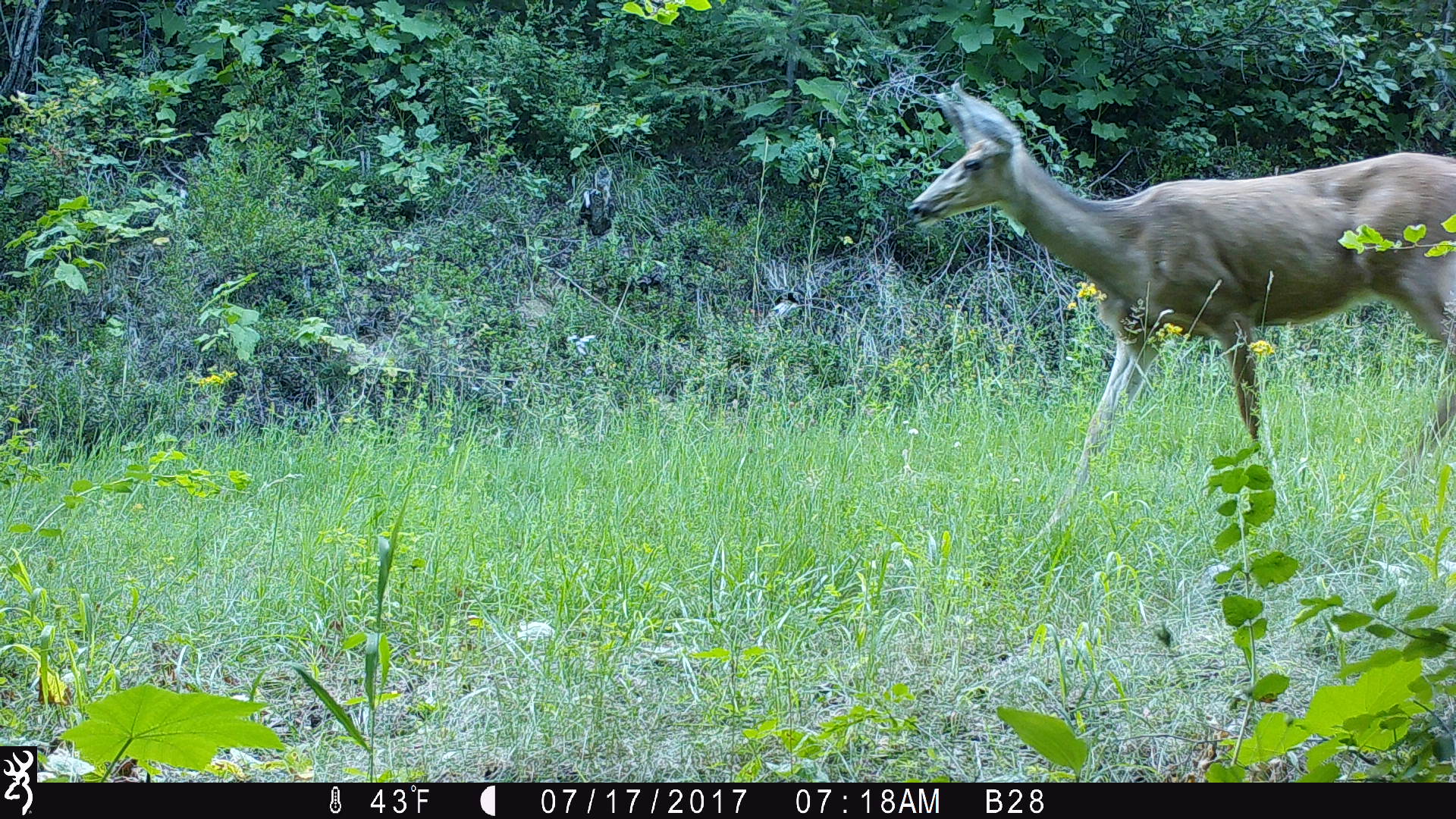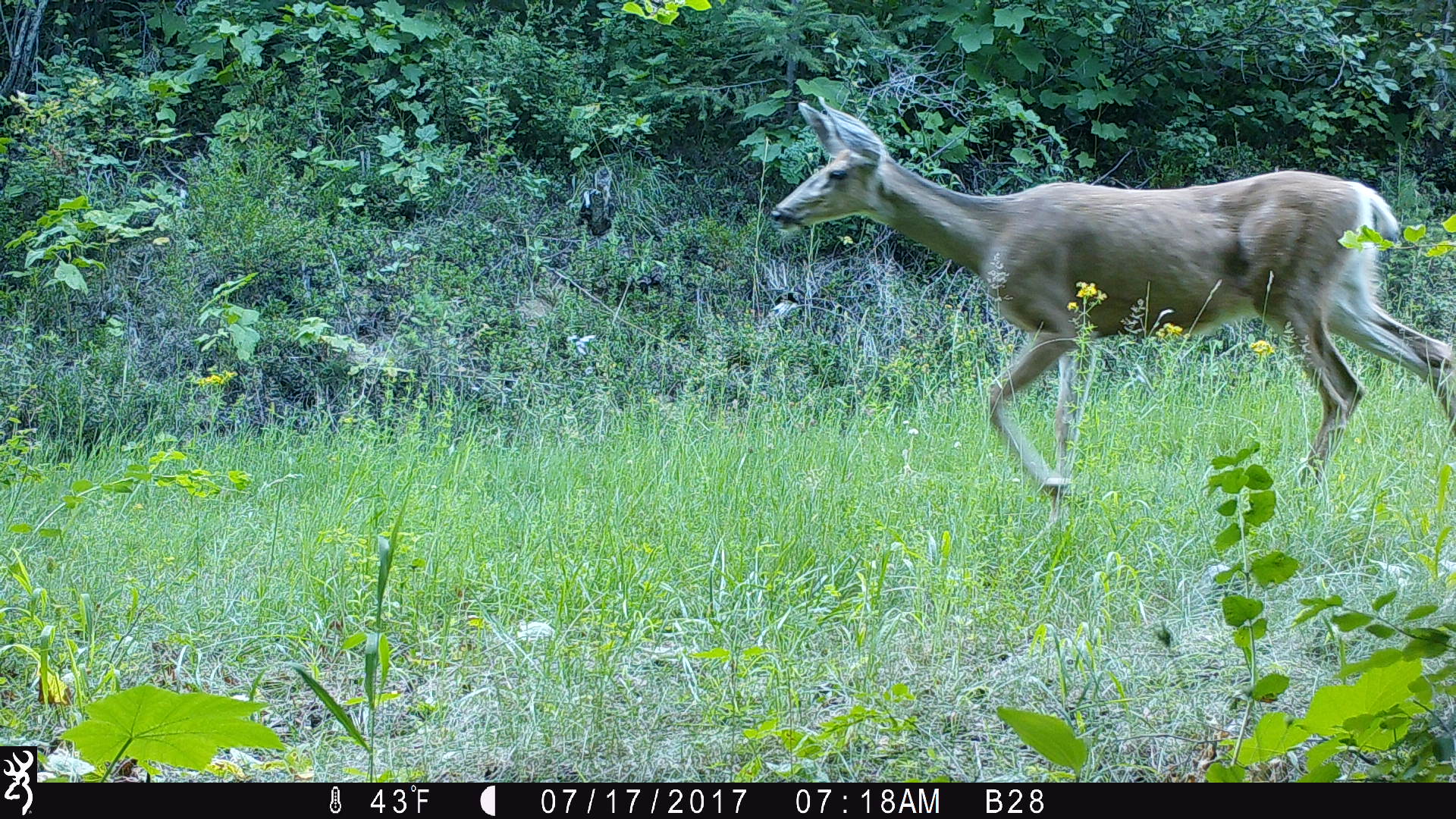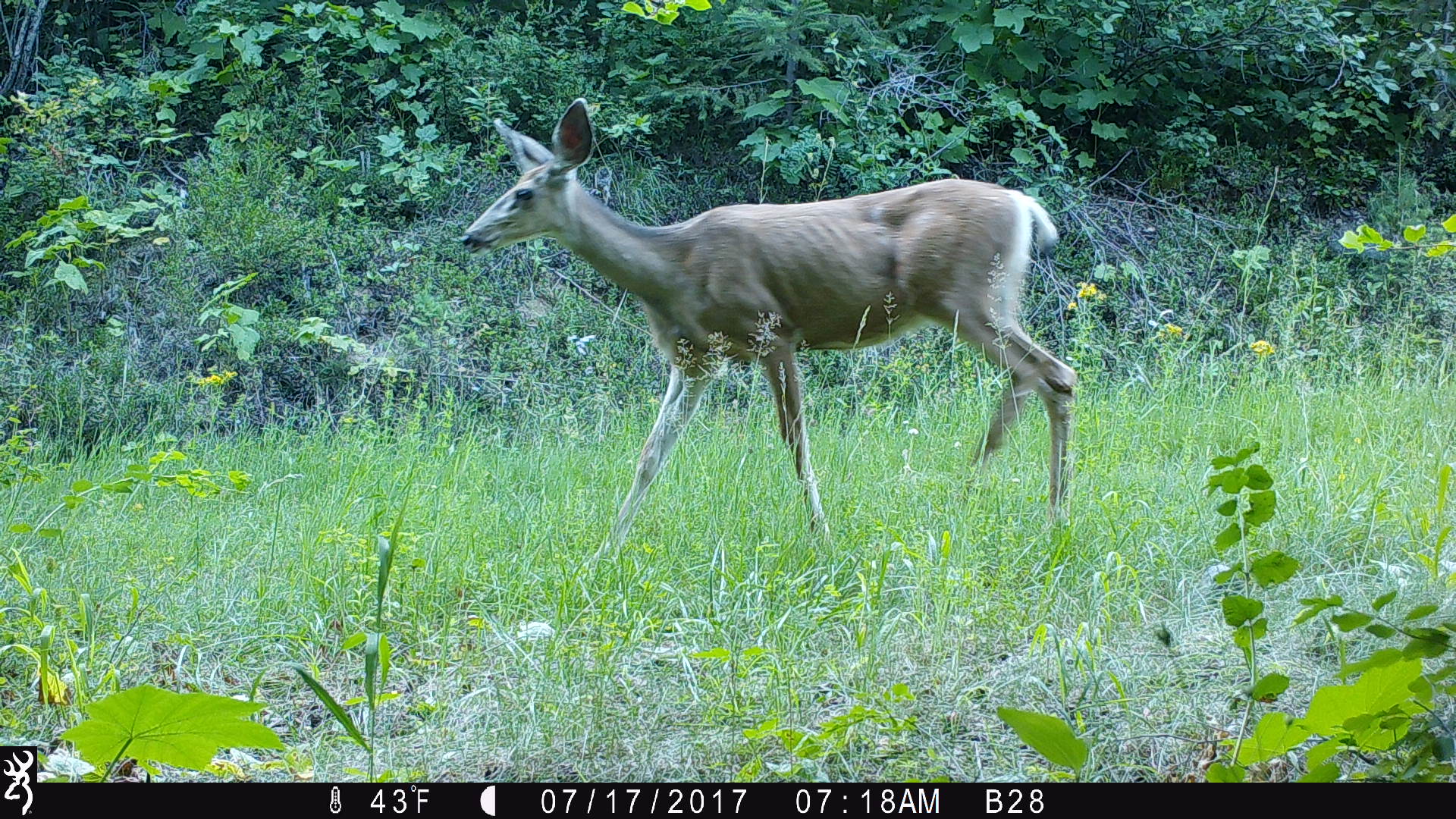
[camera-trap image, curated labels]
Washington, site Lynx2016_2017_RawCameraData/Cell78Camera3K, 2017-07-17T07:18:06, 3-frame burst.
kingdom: Animalia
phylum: Chordata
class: Mammalia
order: Artiodactyla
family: Cervidae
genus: Odocoileus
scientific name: Odocoileus hemionus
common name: mule deer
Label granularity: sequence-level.